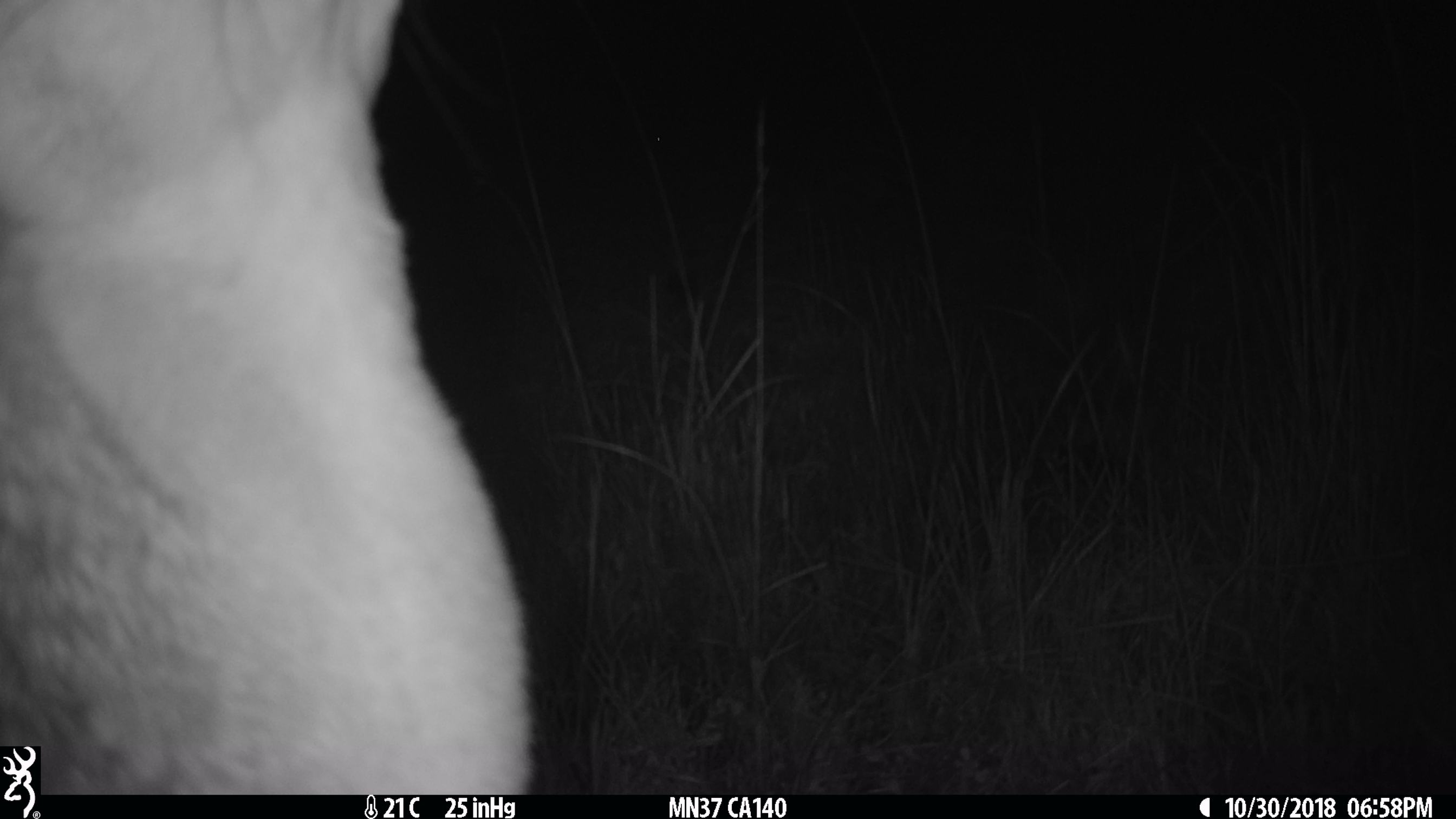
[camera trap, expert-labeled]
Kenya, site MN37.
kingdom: Animalia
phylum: Chordata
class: Mammalia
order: Artiodactyla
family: Bovidae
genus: Connochaetes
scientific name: Connochaetes taurinus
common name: blue wildebeest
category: wildebeest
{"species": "wildebeest (blue wildebeest) (Connochaetes taurinus)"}